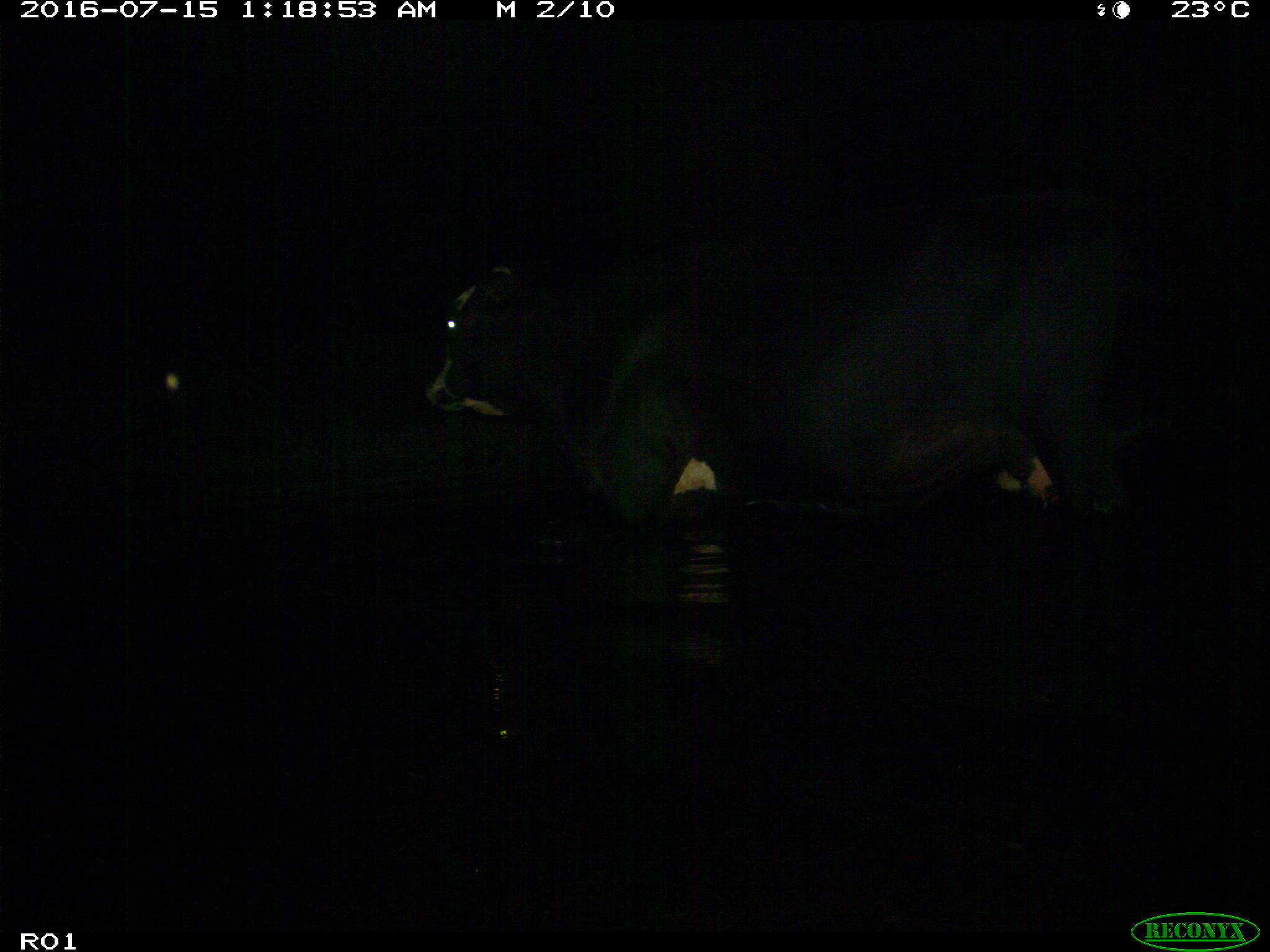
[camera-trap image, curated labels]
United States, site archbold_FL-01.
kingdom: Animalia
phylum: Chordata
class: Mammalia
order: Artiodactyla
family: Bovidae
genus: Bos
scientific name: Bos taurus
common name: domestic cow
Bos taurus (domestic cow).